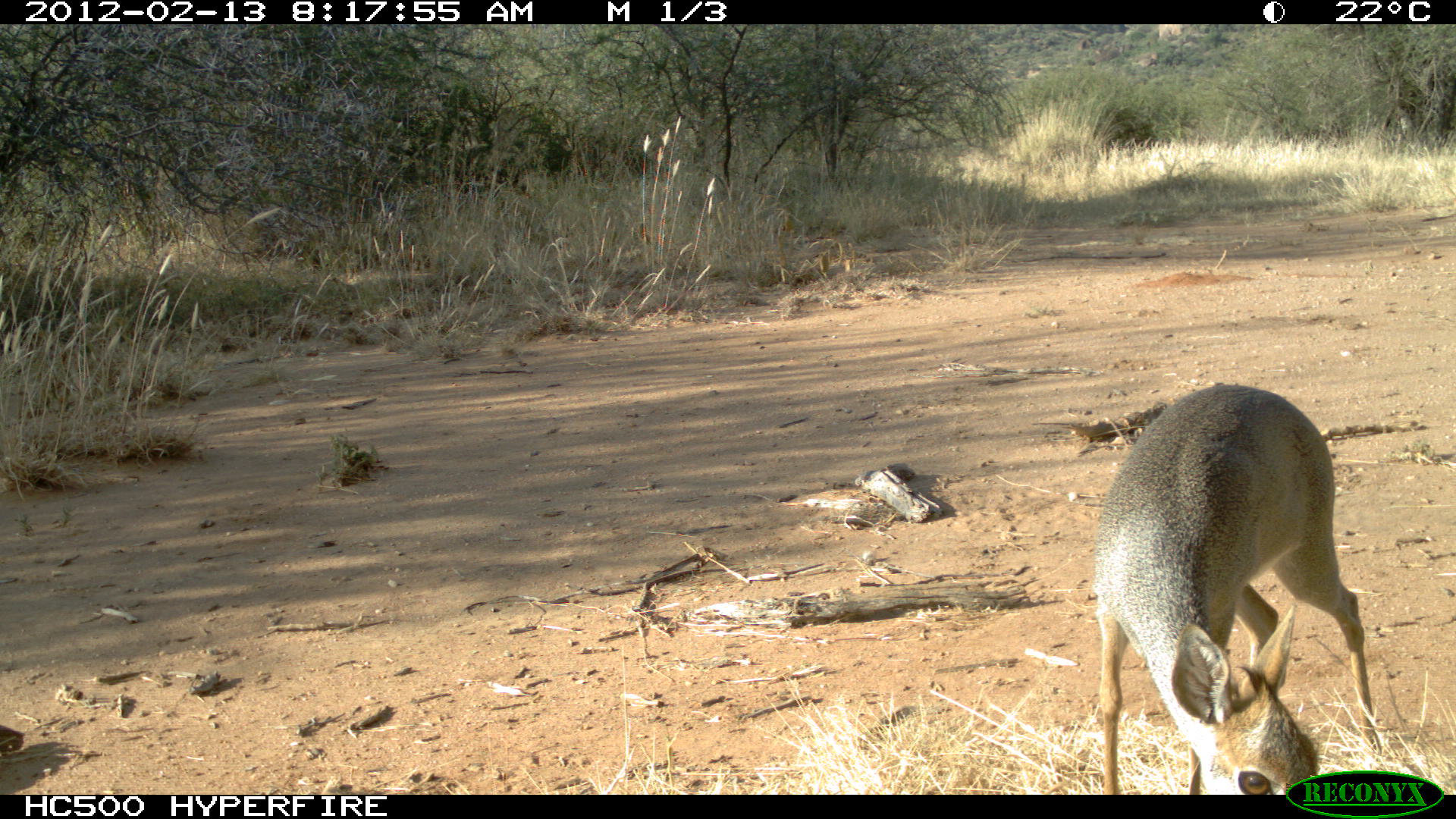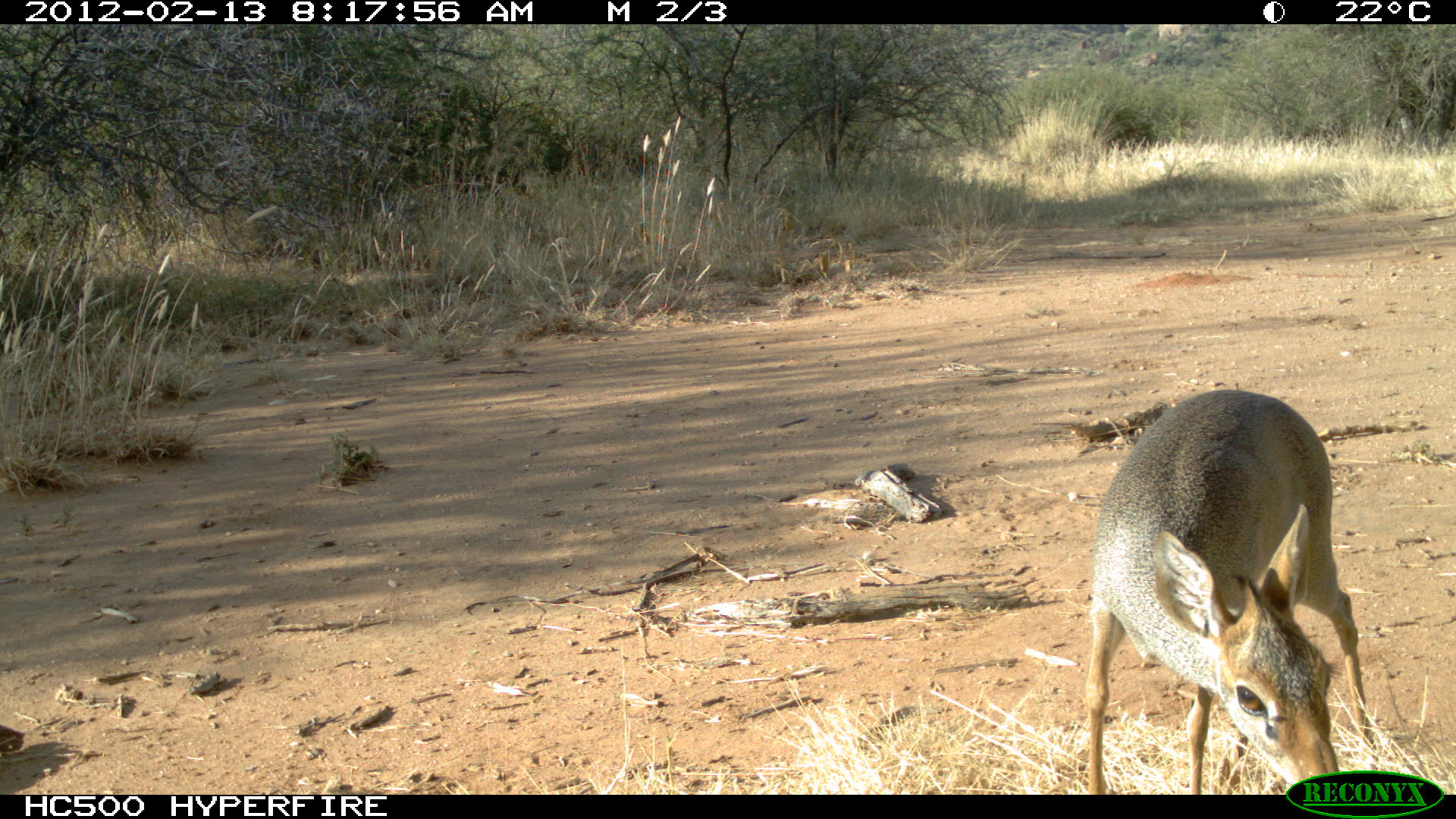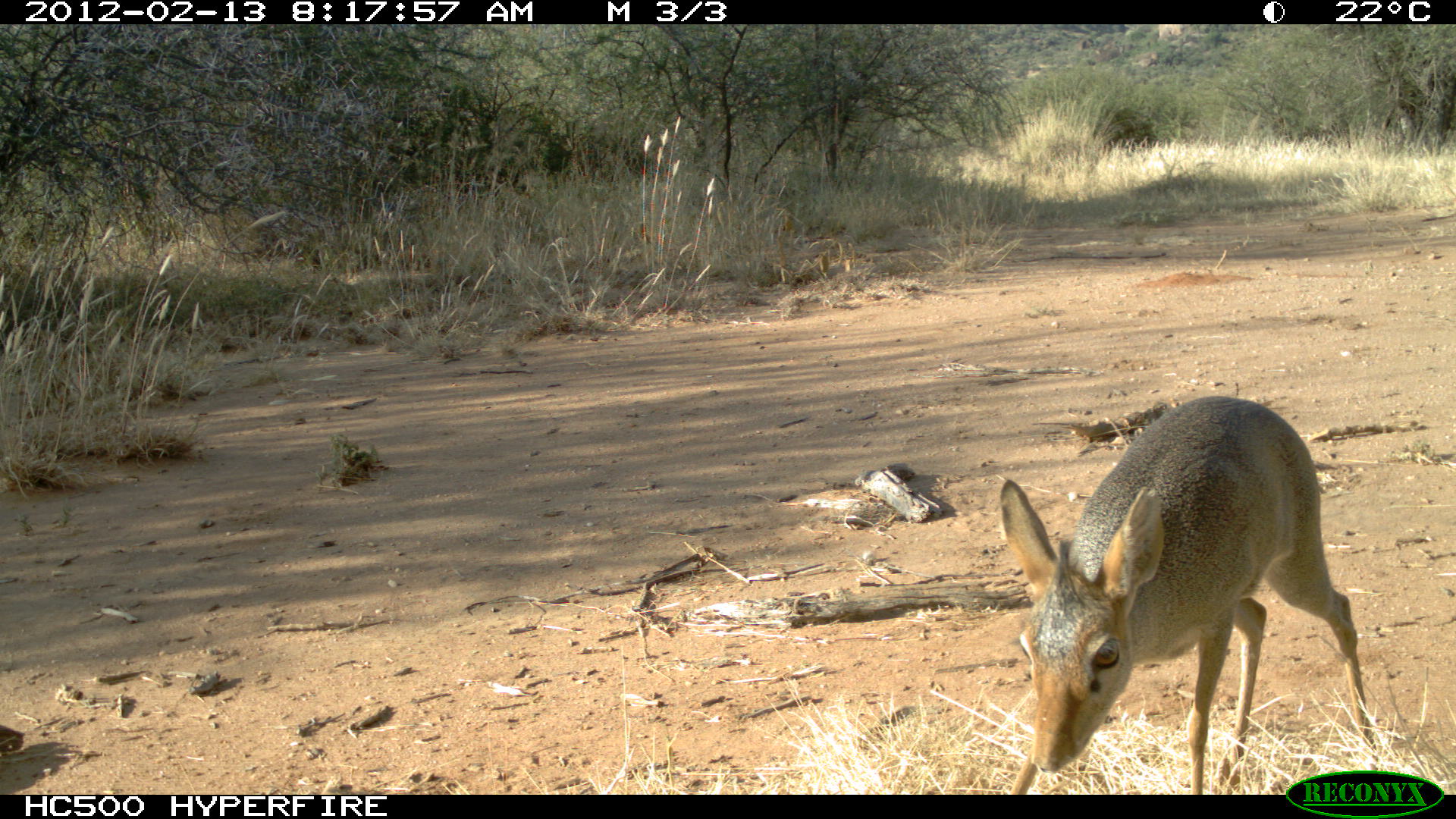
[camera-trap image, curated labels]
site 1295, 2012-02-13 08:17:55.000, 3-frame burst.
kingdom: Animalia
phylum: Chordata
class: Mammalia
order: Artiodactyla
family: Bovidae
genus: Madoqua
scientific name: Madoqua guentheri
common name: günther's dik-dik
Madoqua guentheri (günther's dik-dik), count 1.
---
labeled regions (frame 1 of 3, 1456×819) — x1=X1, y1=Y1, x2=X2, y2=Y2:
madoqua guentheri: x1=1090, y1=381, x2=1383, y2=794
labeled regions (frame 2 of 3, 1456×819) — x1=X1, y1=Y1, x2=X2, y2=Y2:
madoqua guentheri: x1=1080, y1=386, x2=1382, y2=794